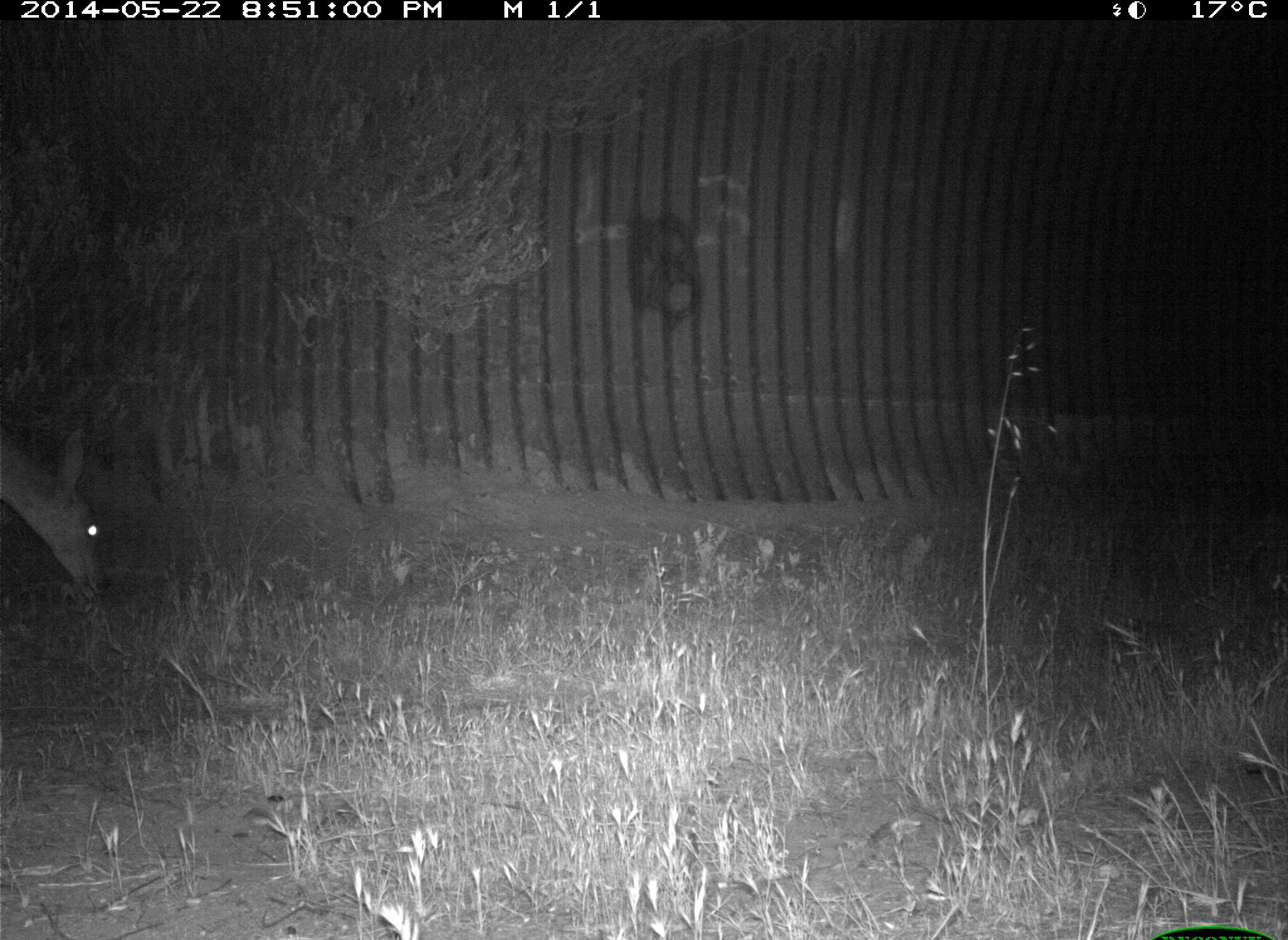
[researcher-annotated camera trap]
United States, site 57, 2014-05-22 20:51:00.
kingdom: Animalia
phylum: Chordata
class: Mammalia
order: Artiodactyla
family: Cervidae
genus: Odocoileus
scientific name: Odocoileus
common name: deer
Deer (Odocoileus).